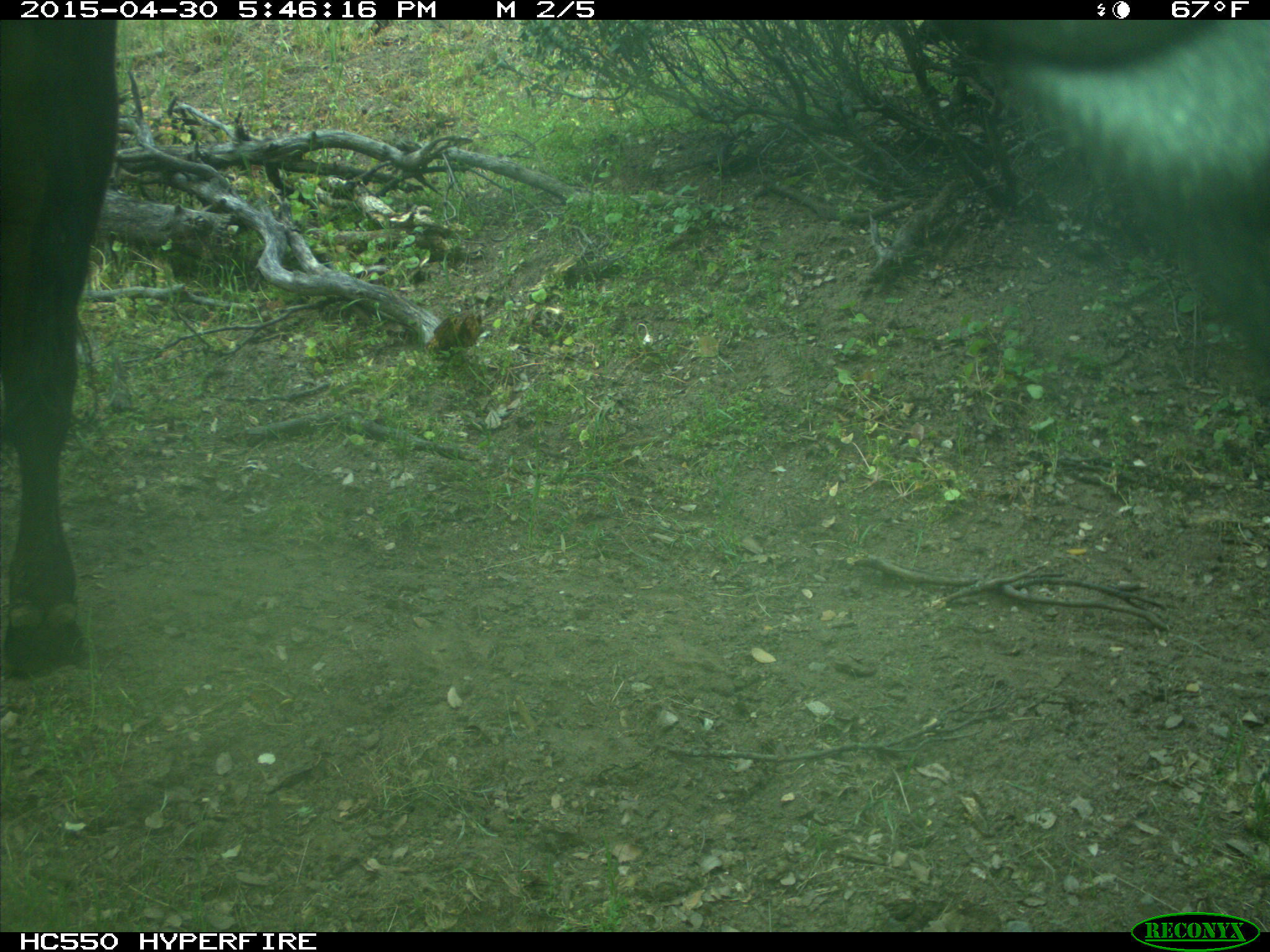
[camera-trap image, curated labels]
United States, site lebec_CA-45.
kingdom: Animalia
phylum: Chordata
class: Mammalia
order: Artiodactyla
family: Bovidae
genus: Bos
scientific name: Bos taurus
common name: domestic cow